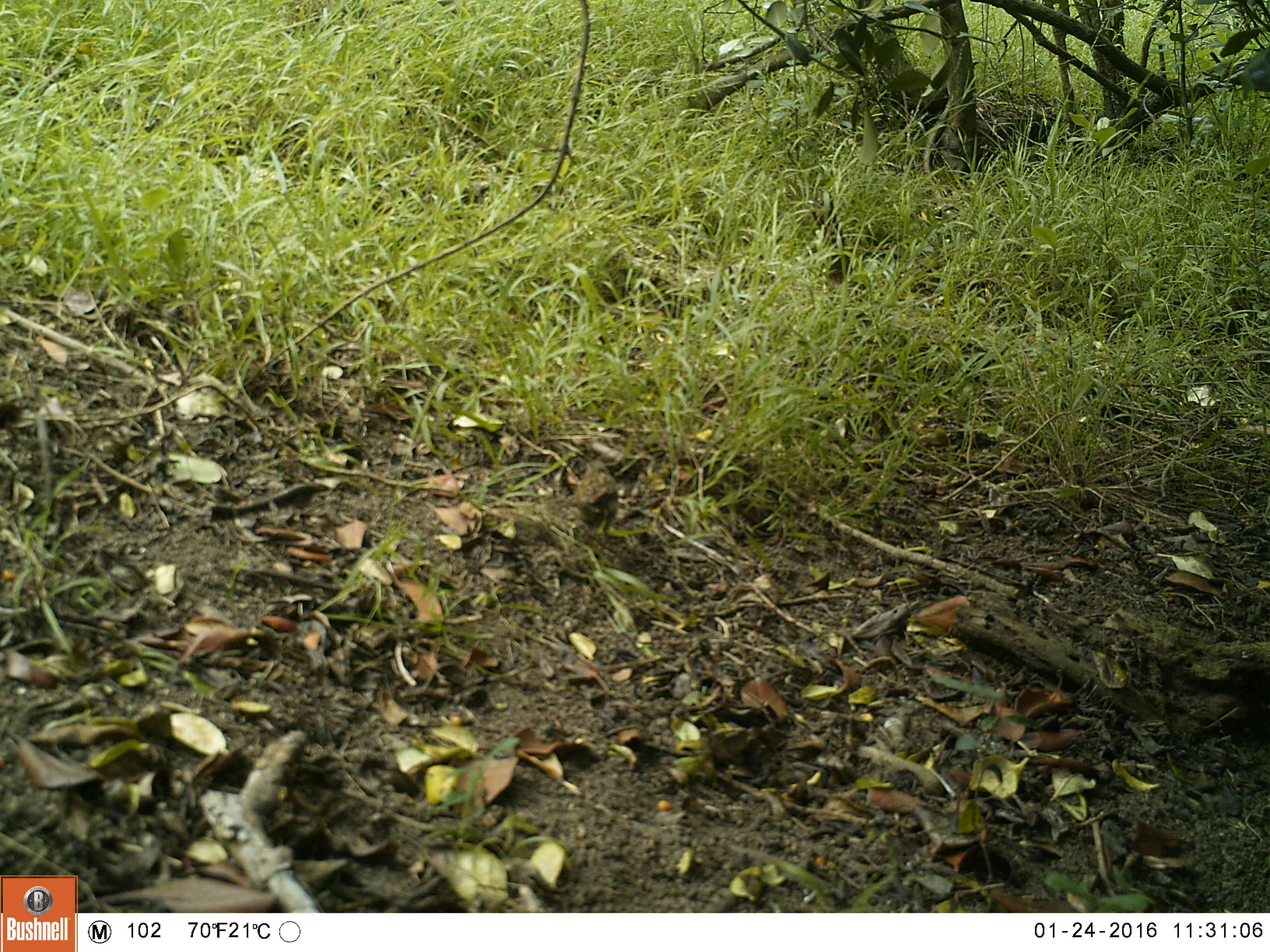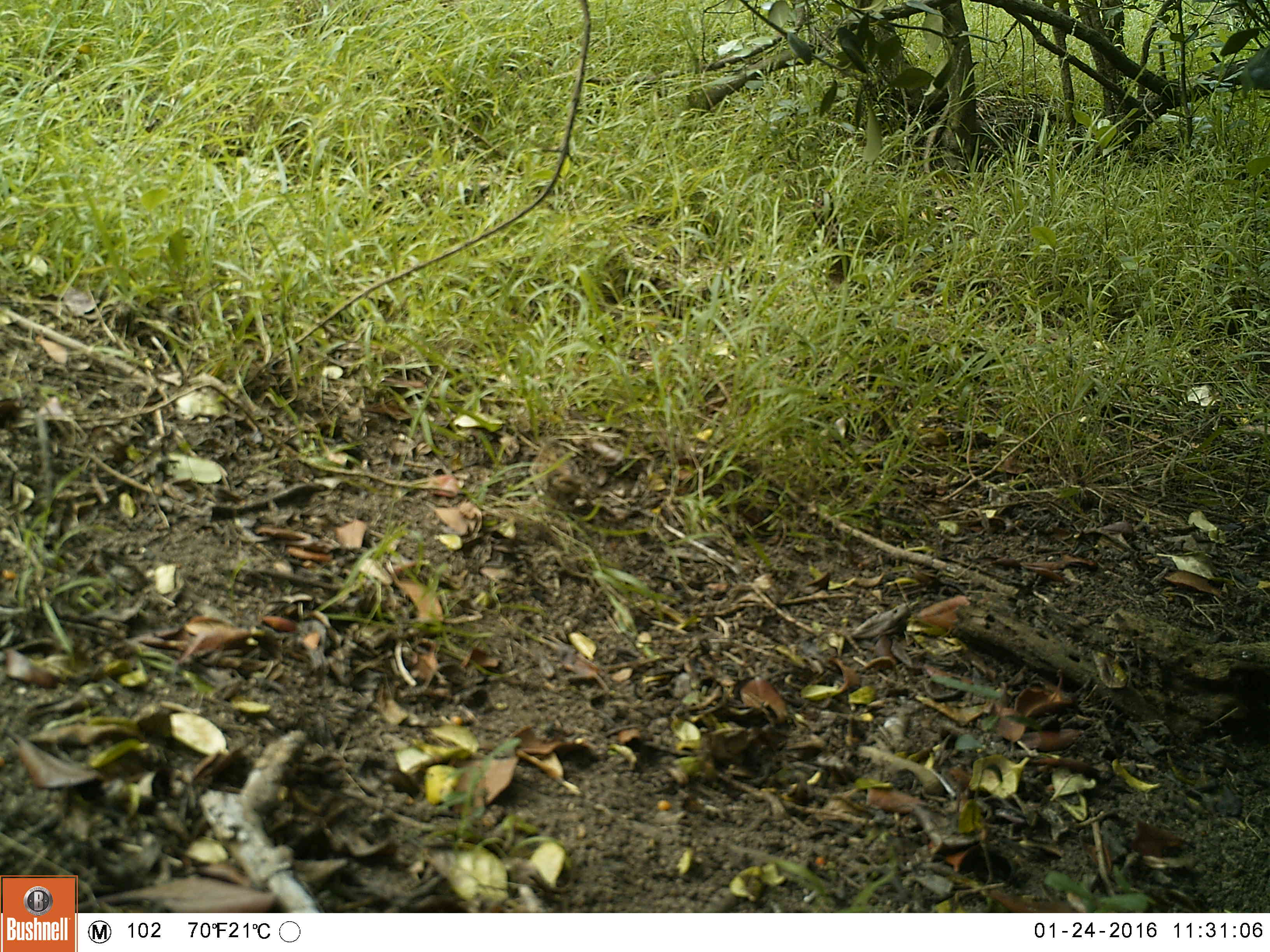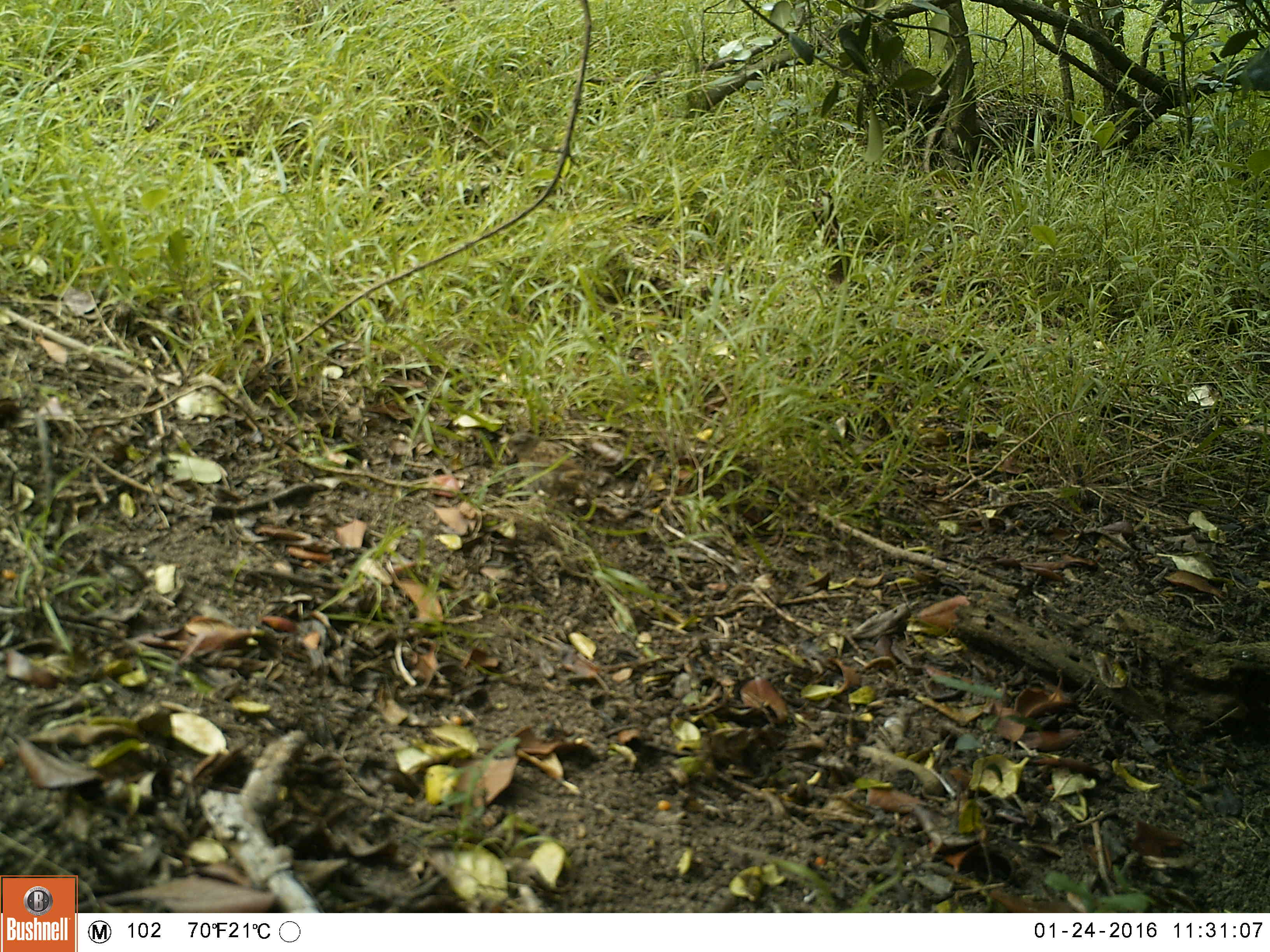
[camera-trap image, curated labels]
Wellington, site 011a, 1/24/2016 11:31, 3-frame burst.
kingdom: Animalia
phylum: Chordata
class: Aves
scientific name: Aves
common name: bird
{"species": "bird (Aves)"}